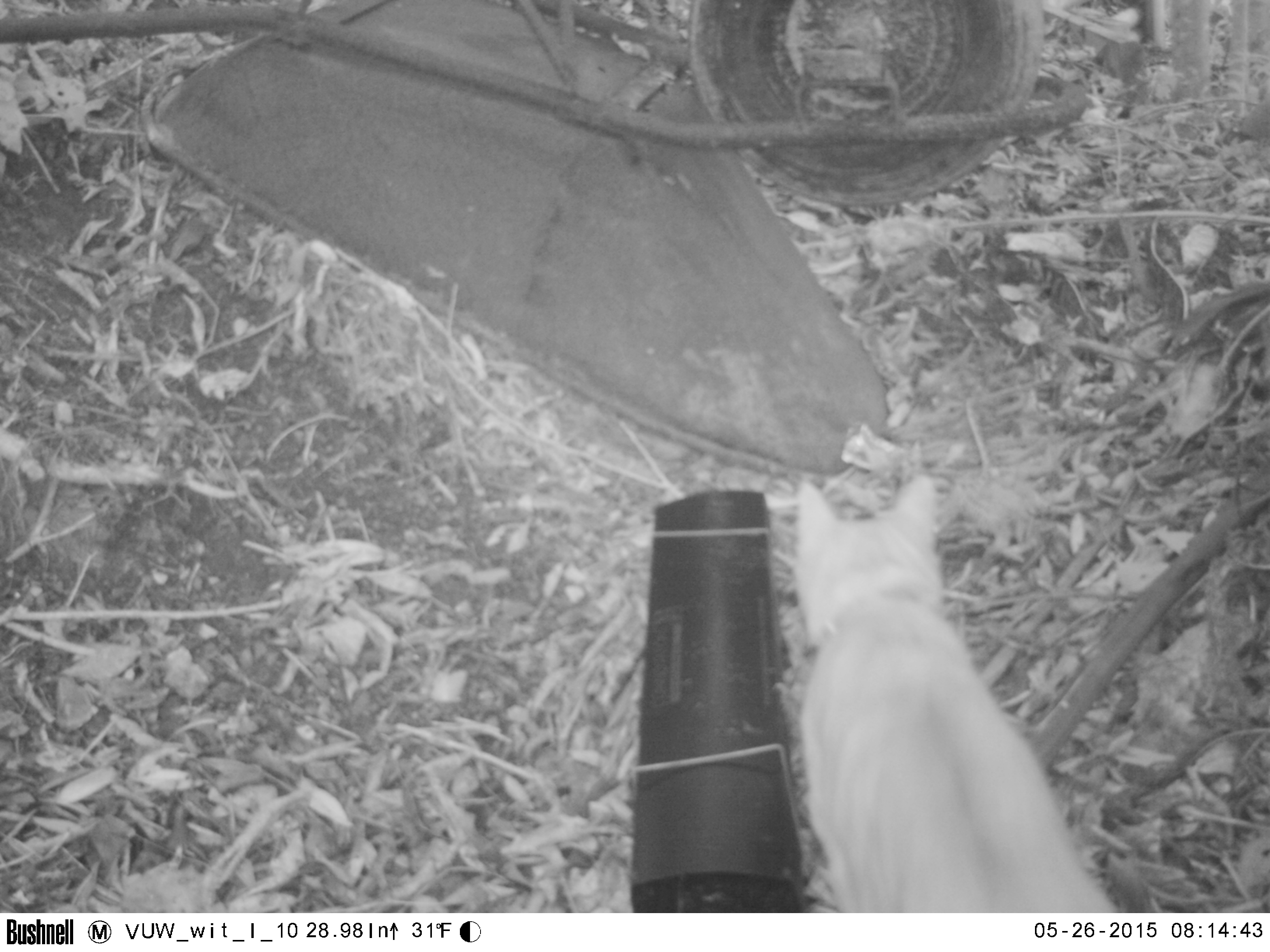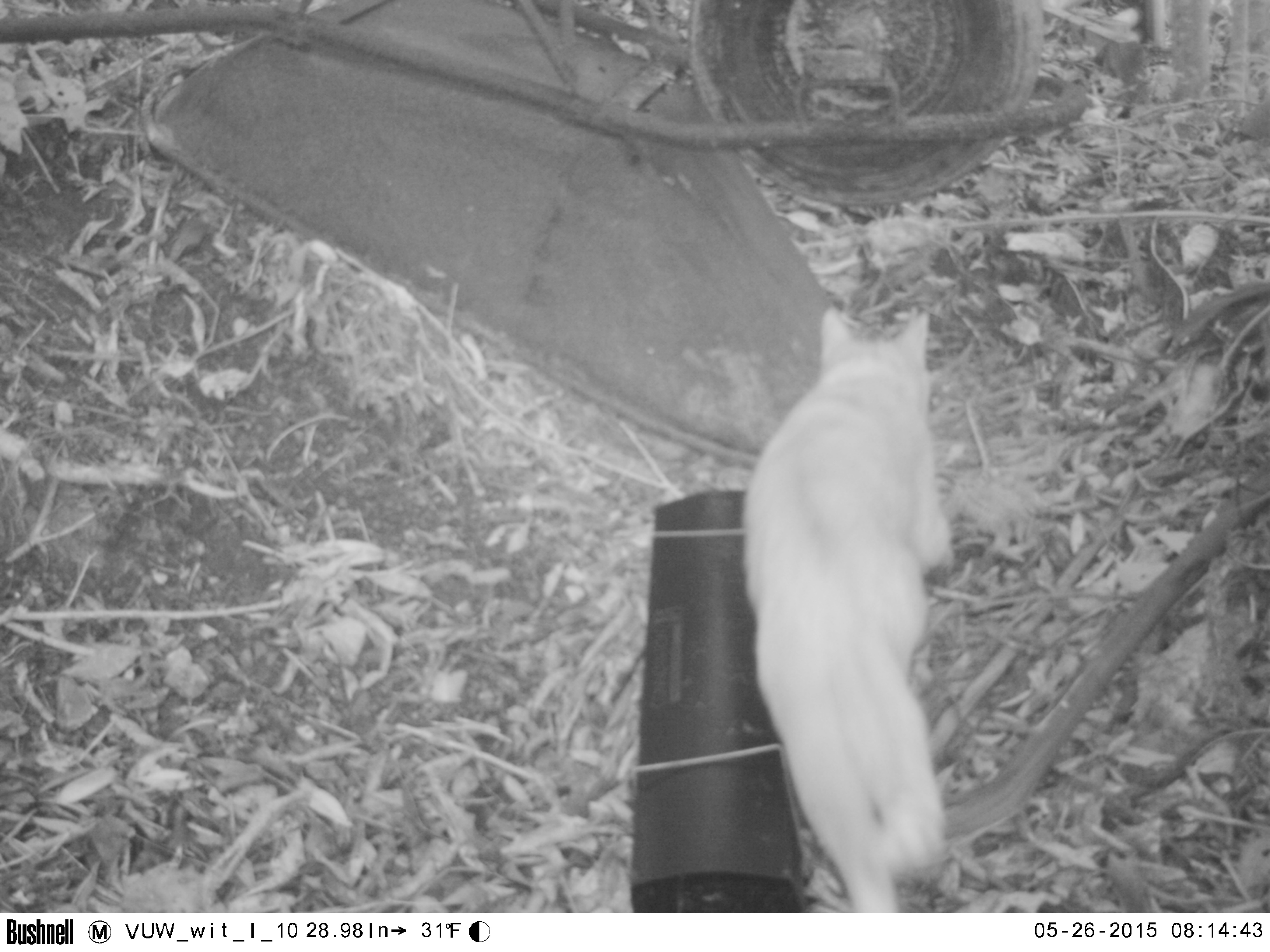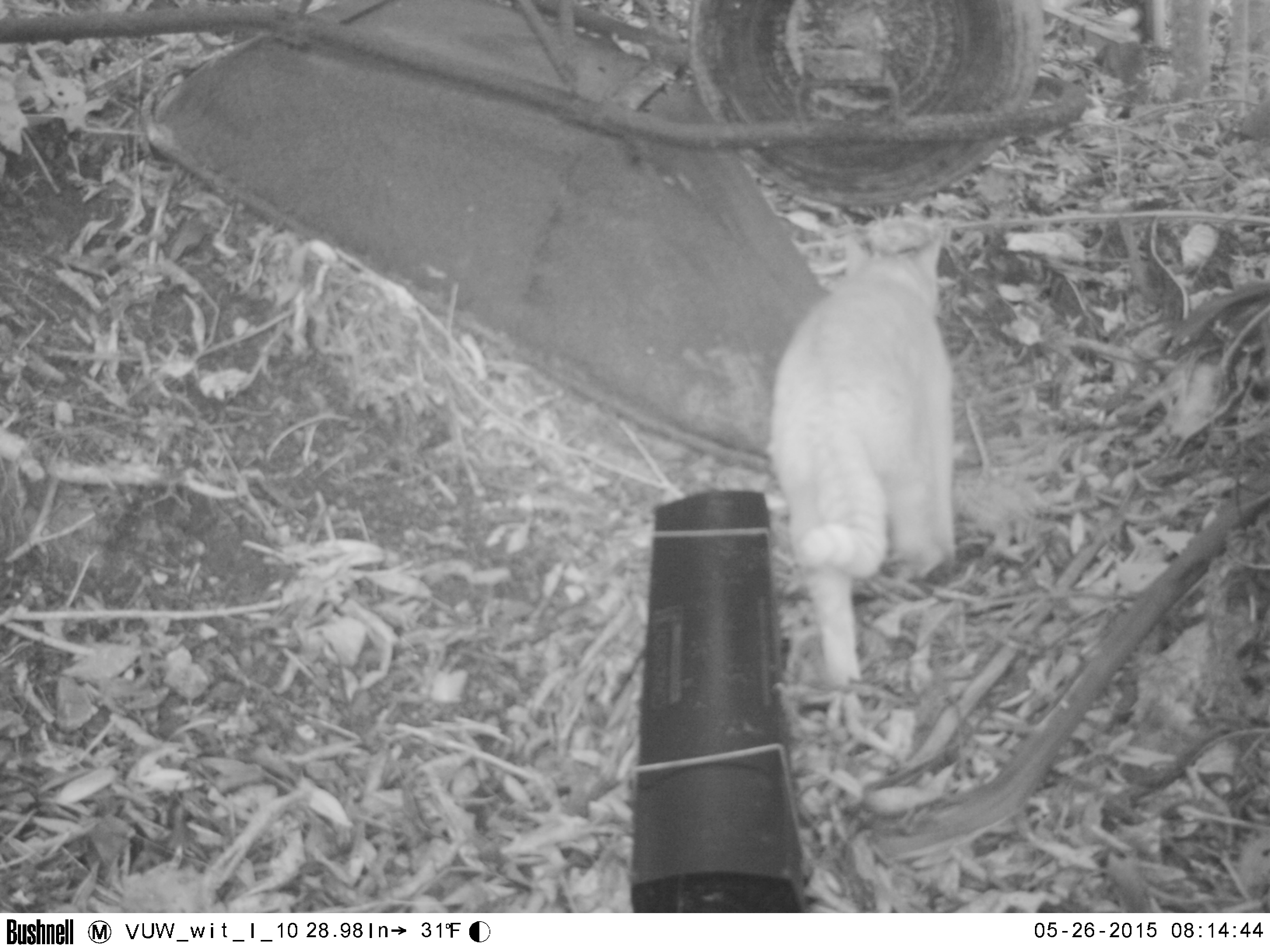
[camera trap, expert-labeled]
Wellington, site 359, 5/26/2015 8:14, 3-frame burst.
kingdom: Animalia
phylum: Chordata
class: Mammalia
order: Carnivora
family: Felidae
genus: Felis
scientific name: Felis catus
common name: cat